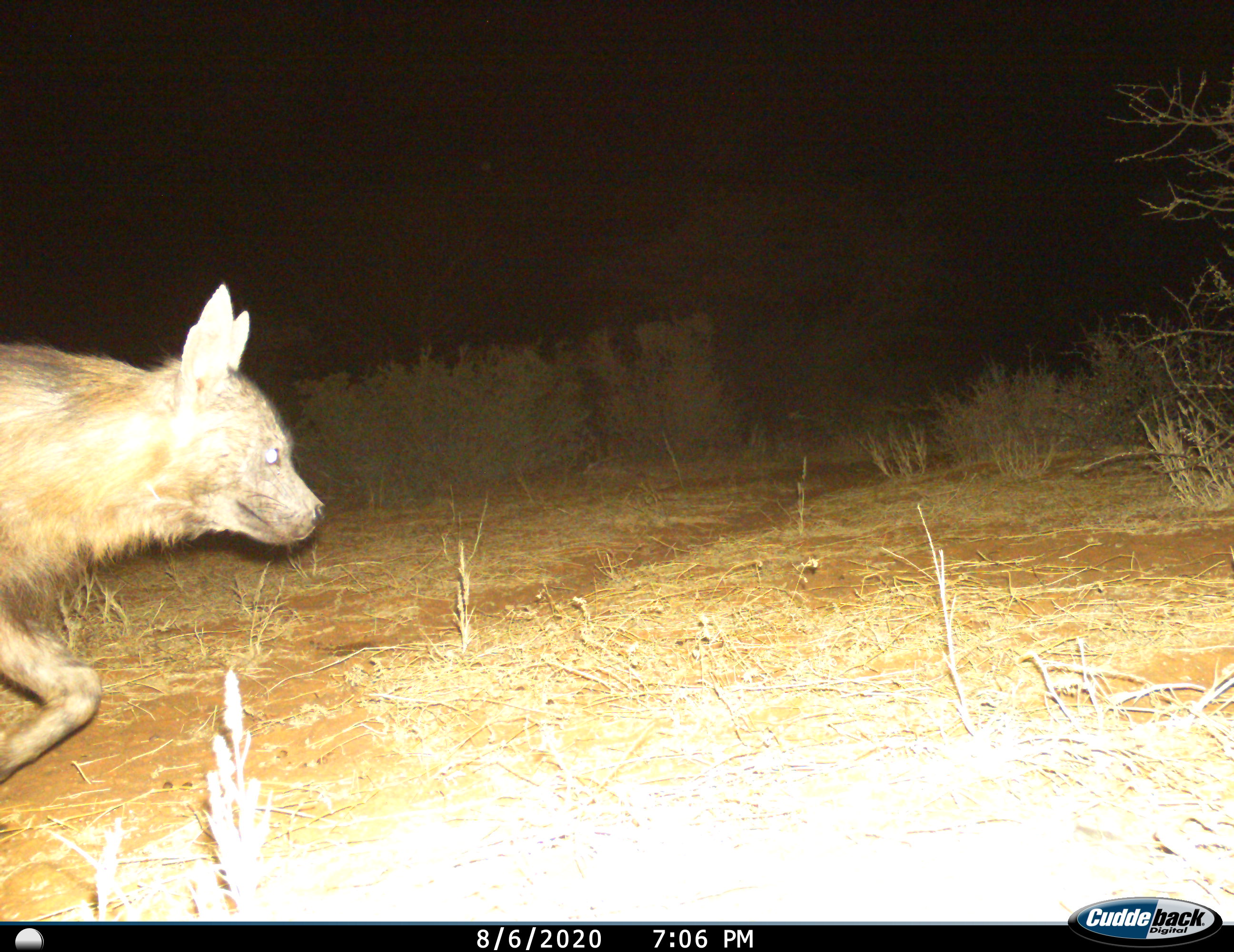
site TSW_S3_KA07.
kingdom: Animalia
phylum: Chordata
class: Mammalia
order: Carnivora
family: Hyaenidae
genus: Parahyaena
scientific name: Parahyaena brunnea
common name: brown hyena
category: hyenabrown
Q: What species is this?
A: Hyenabrown (brown hyena) (Parahyaena brunnea).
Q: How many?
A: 1.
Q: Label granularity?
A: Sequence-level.